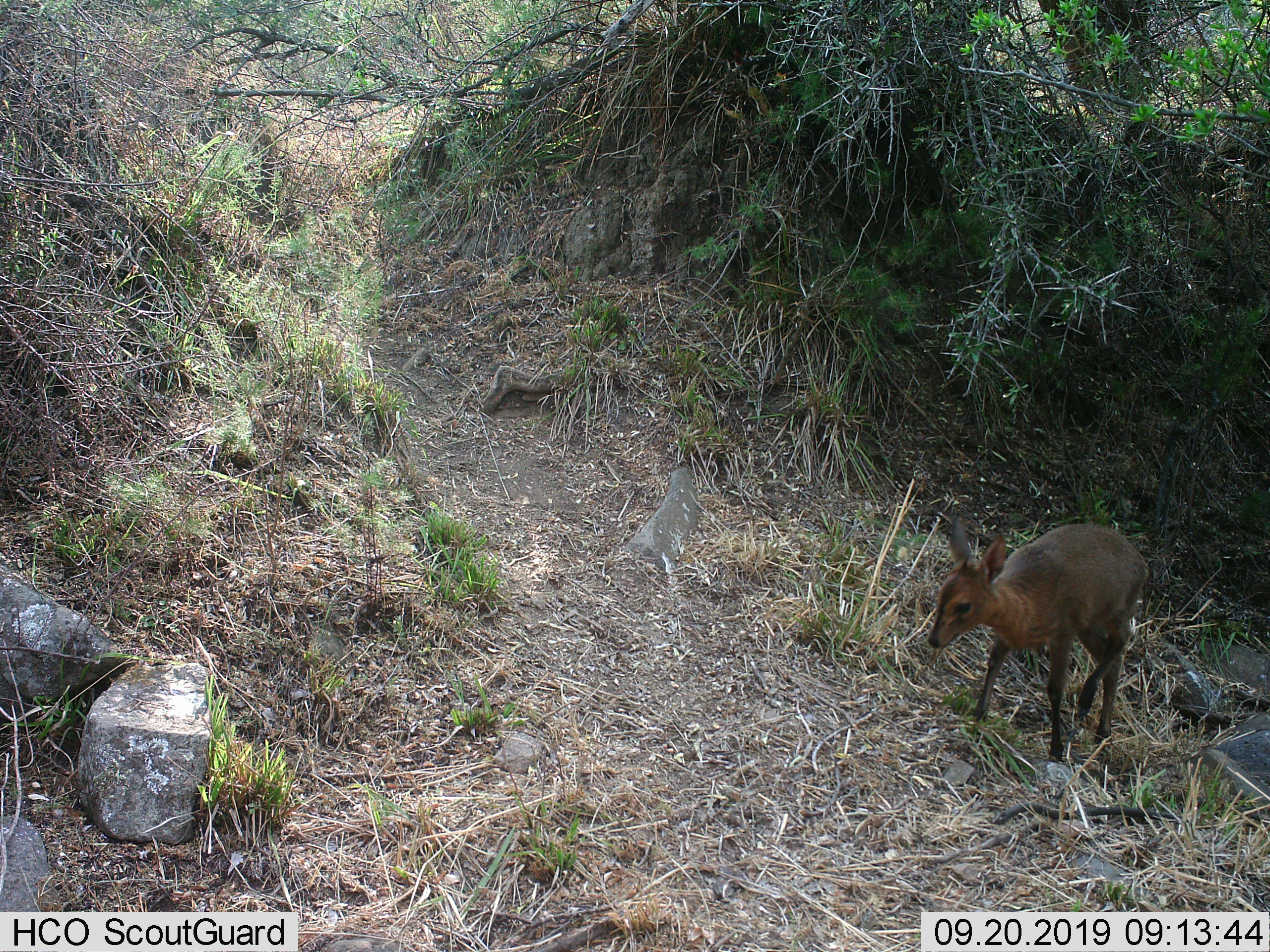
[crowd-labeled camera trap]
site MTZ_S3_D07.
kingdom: Animalia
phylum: Chordata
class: Mammalia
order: Artiodactyla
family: Bovidae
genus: Sylvicapra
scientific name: Sylvicapra grimmia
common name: common duiker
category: duikercommongrey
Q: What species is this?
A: Duikercommongrey (common duiker) (Sylvicapra grimmia).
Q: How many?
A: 1.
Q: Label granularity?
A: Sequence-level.